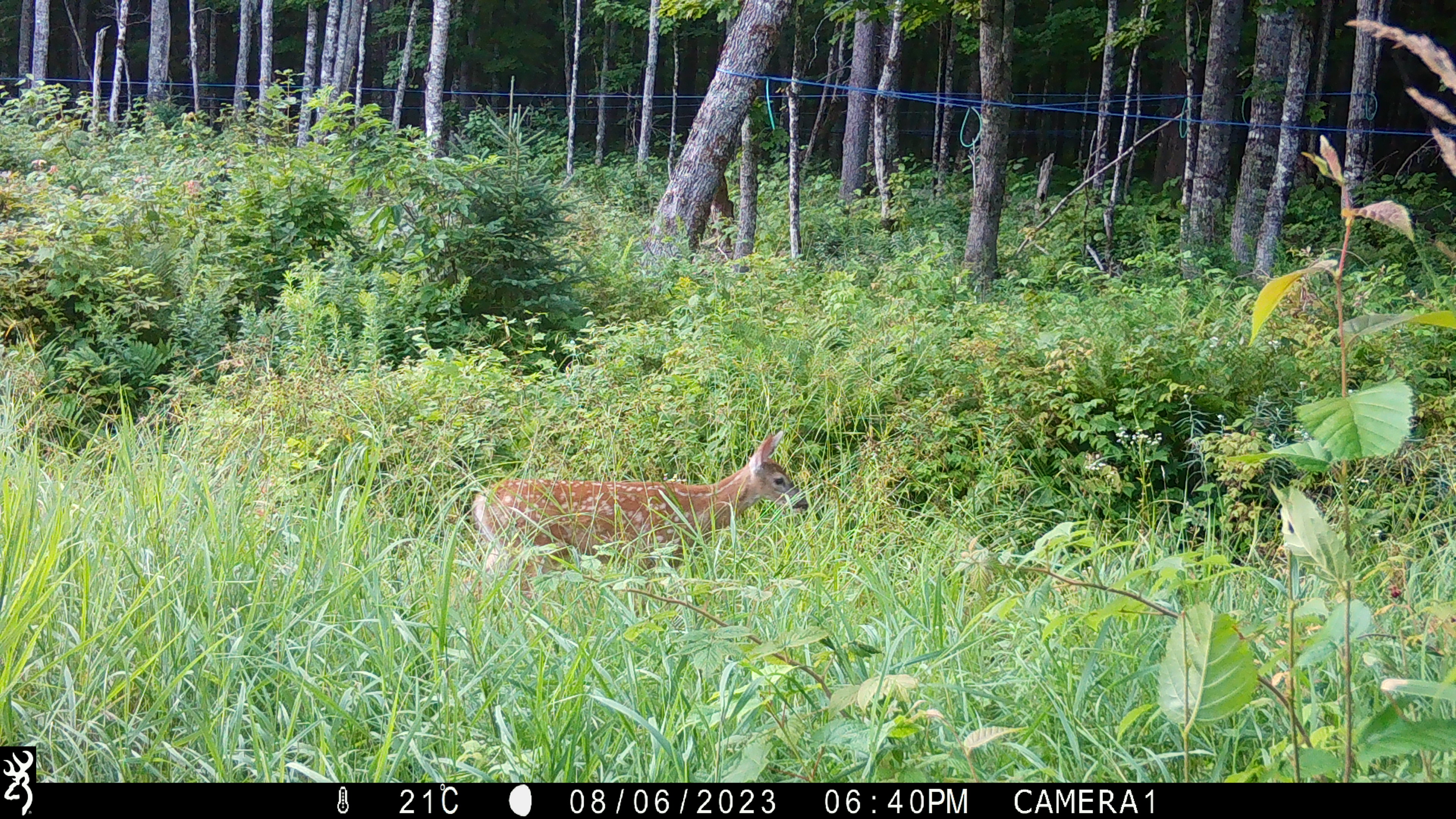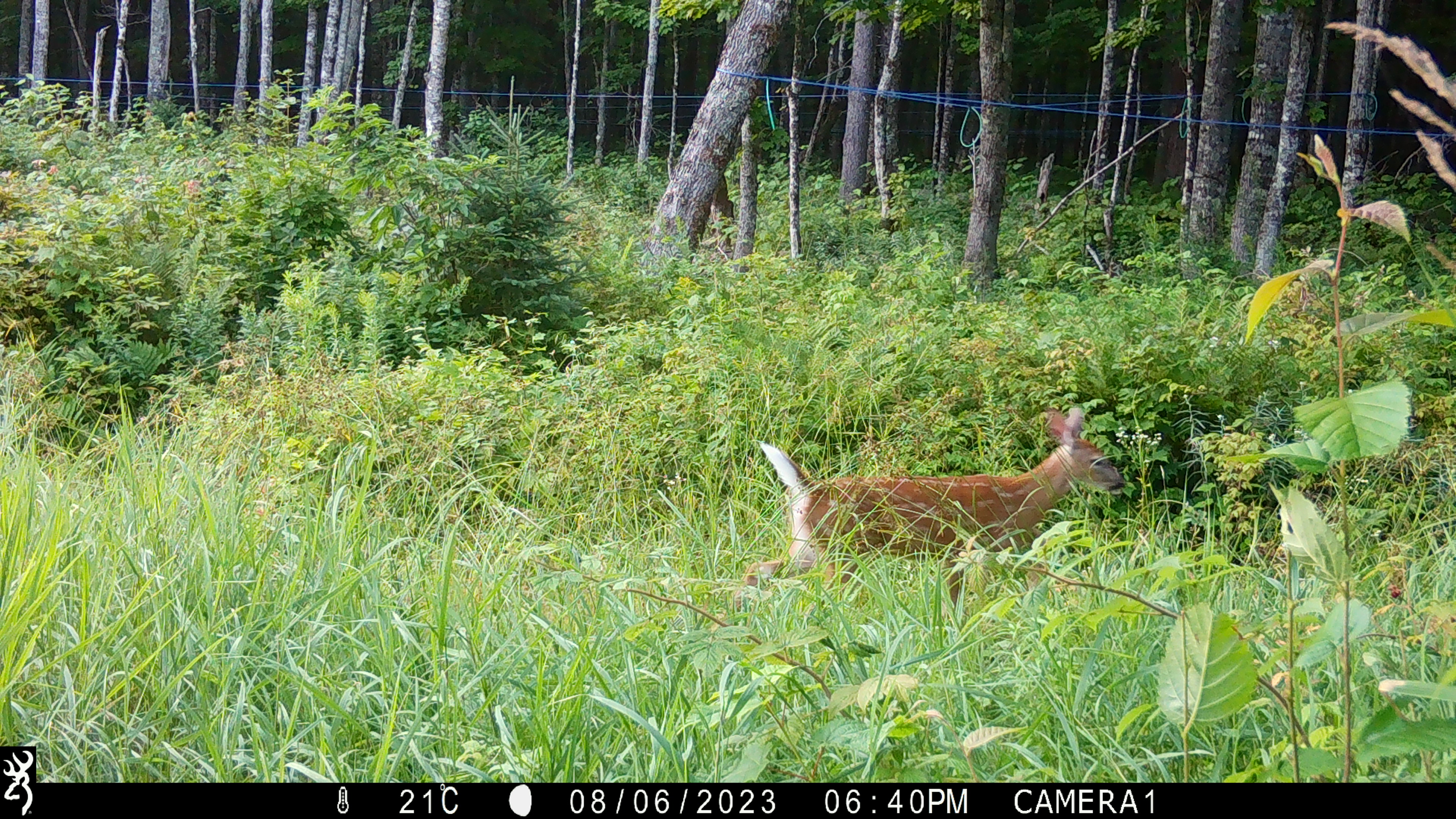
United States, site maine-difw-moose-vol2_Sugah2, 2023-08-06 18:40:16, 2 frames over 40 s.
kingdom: Animalia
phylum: Chordata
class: Mammalia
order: Artiodactyla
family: Cervidae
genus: Odocoileus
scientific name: Odocoileus virginianus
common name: white-tailed deer